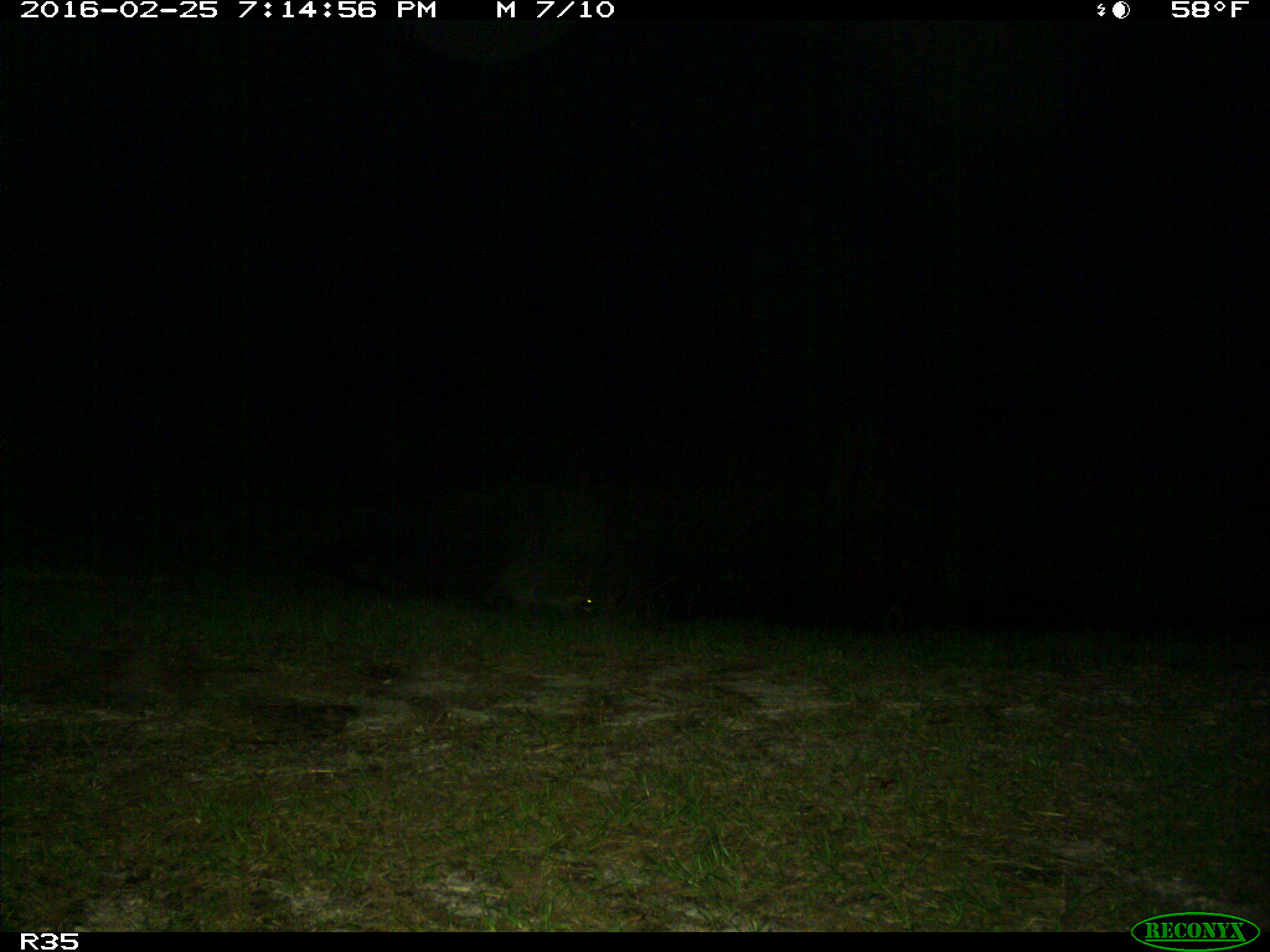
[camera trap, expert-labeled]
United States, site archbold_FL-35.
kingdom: Animalia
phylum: Chordata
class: Mammalia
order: Carnivora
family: Procyonidae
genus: Procyon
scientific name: Procyon lotor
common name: common raccoon